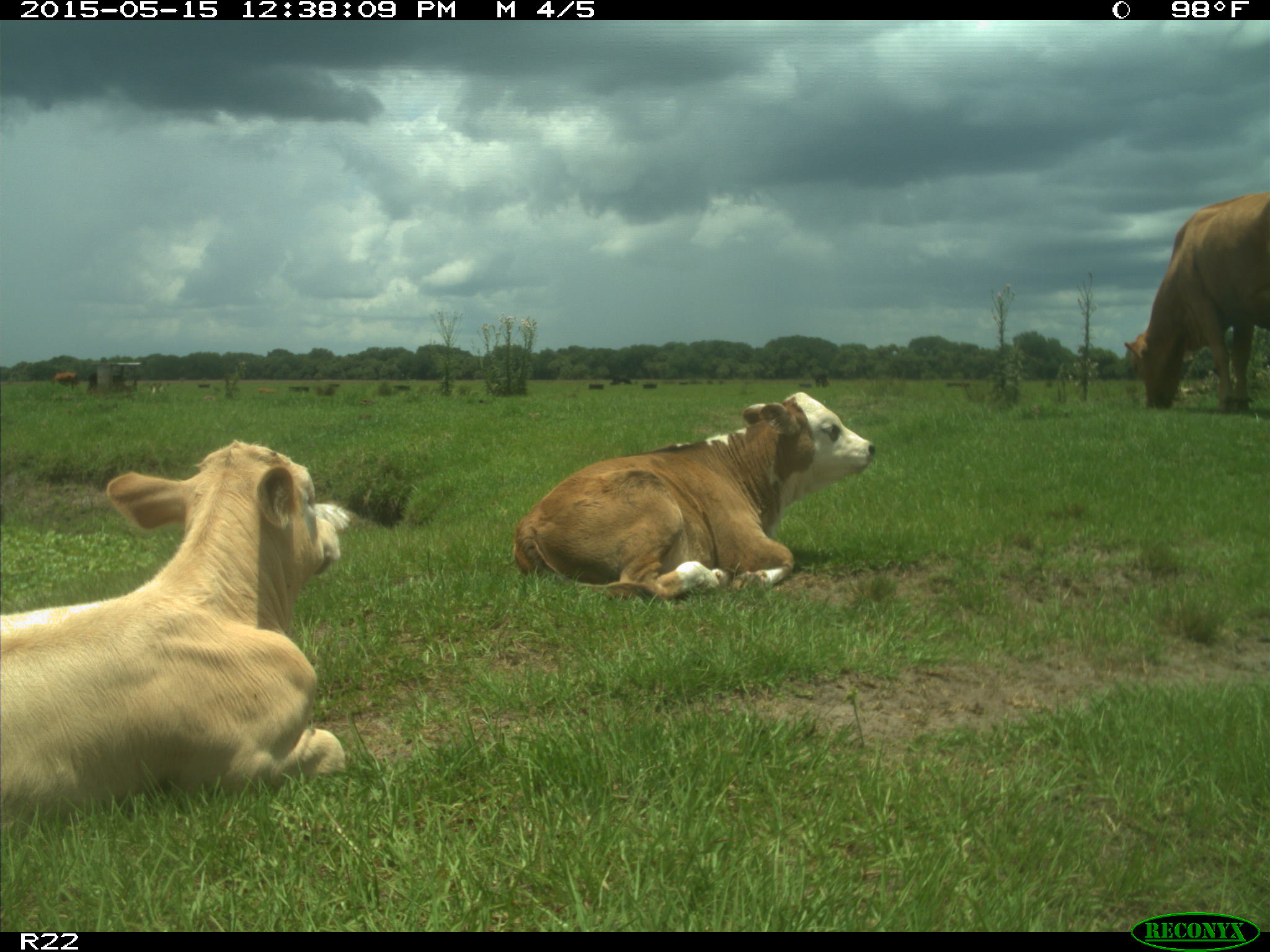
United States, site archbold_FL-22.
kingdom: Animalia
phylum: Chordata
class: Mammalia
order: Artiodactyla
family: Bovidae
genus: Bos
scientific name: Bos taurus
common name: domestic cow